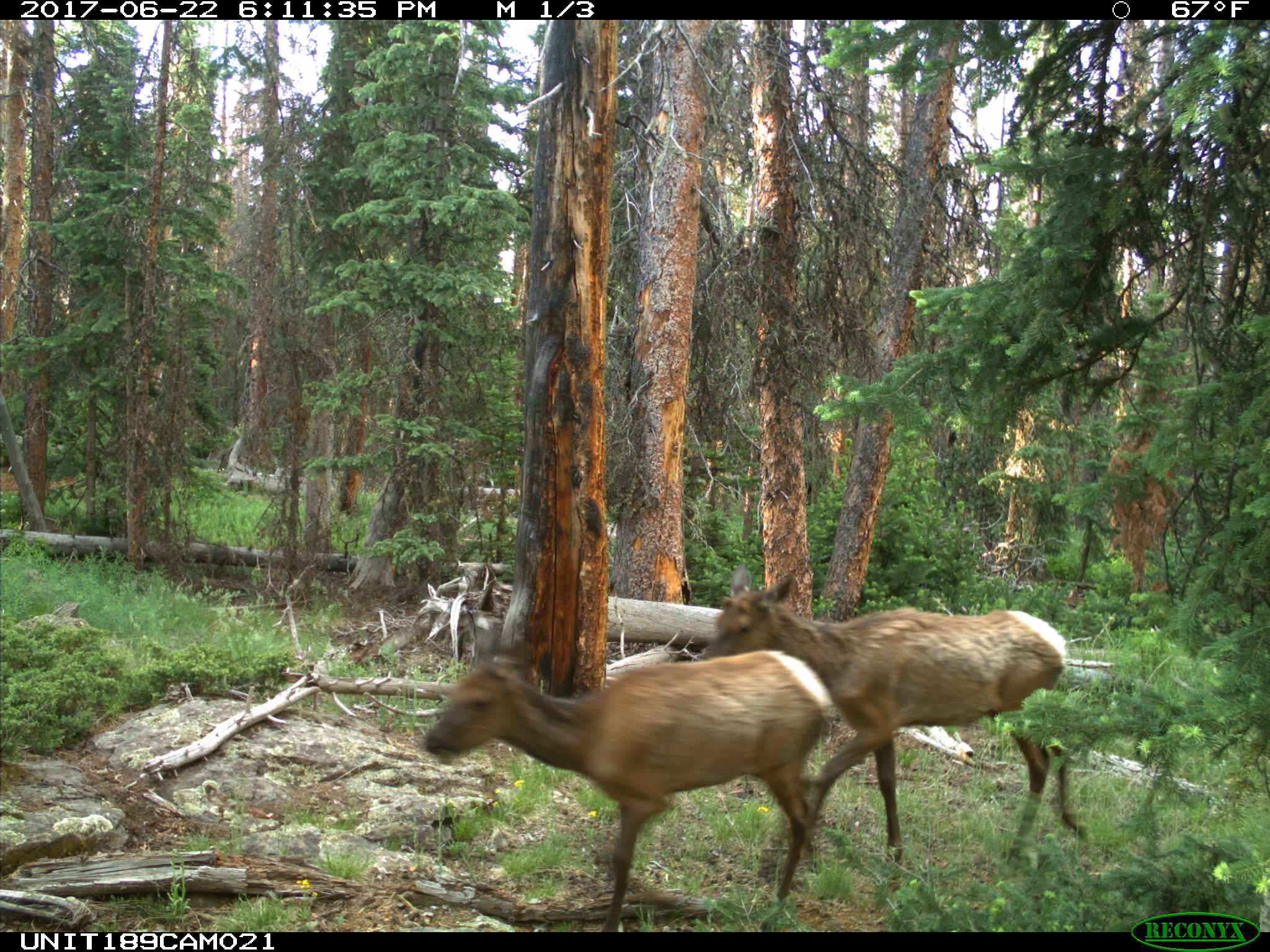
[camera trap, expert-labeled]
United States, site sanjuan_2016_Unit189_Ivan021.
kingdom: Animalia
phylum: Chordata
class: Mammalia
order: Artiodactyla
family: Cervidae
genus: Cervus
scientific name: Cervus elaphus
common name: red deer